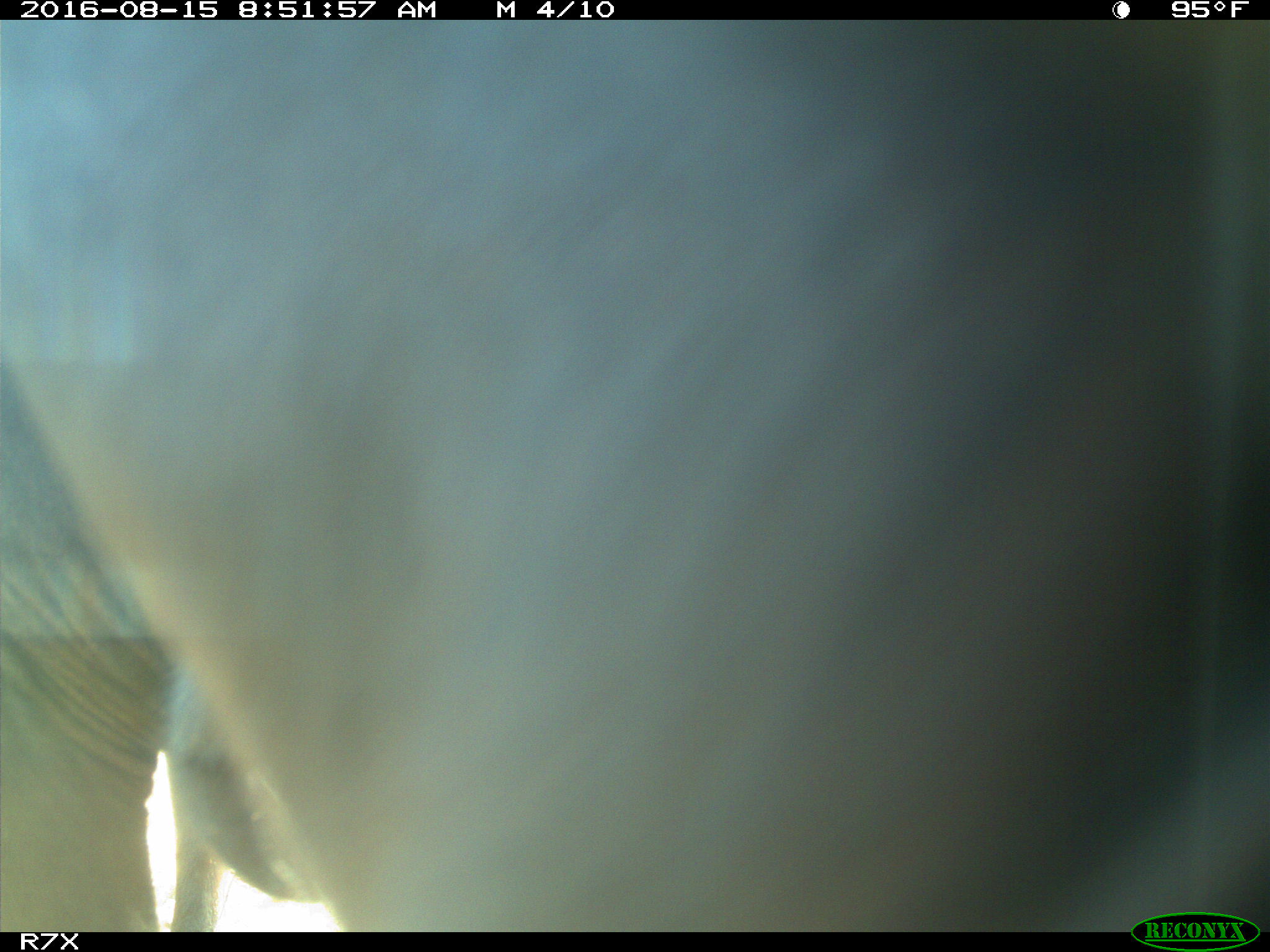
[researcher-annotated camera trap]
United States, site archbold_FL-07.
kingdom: Animalia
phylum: Chordata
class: Mammalia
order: Artiodactyla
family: Bovidae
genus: Bos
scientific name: Bos taurus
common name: domestic cow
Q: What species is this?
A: Bos taurus (domestic cow).